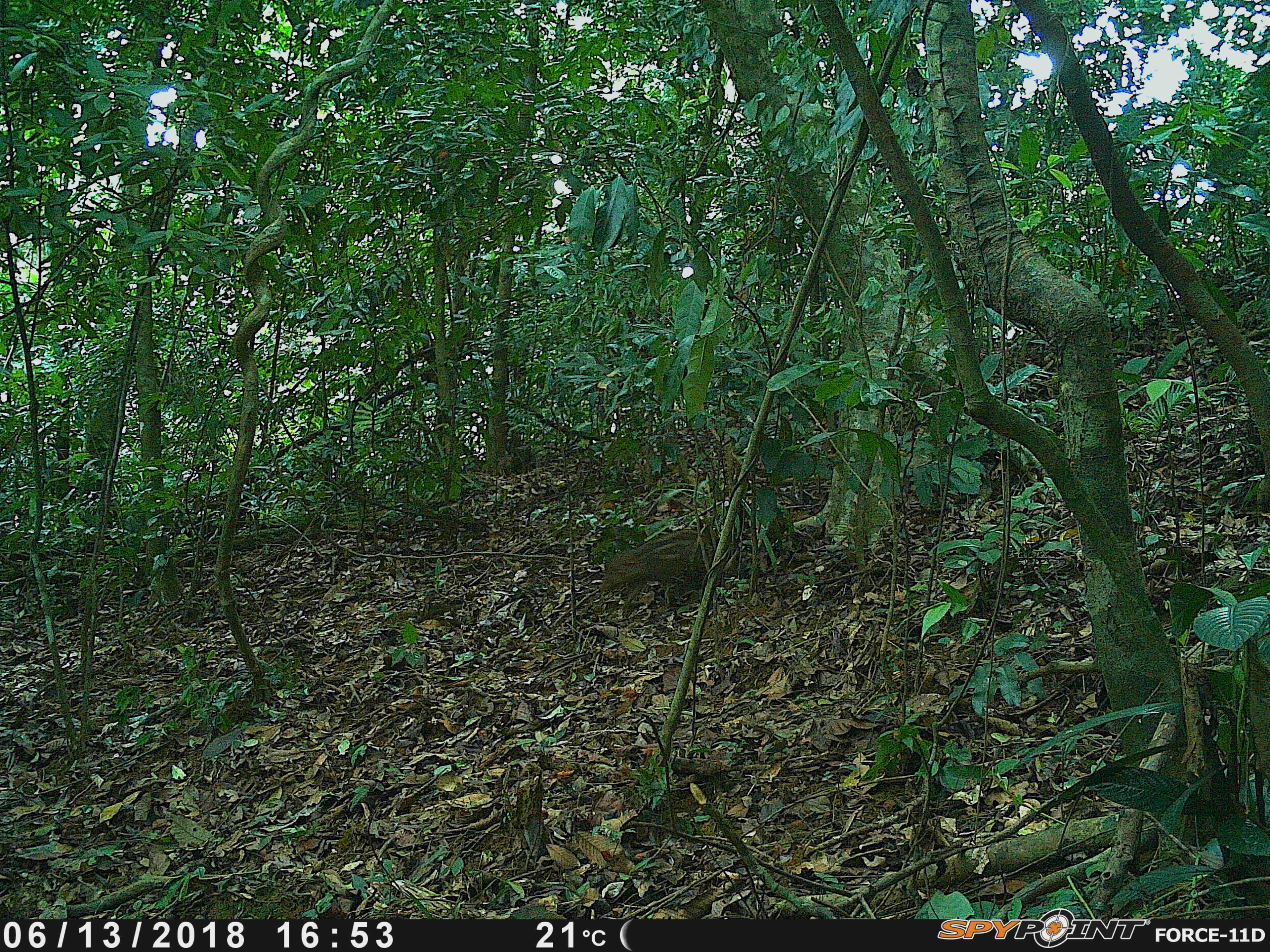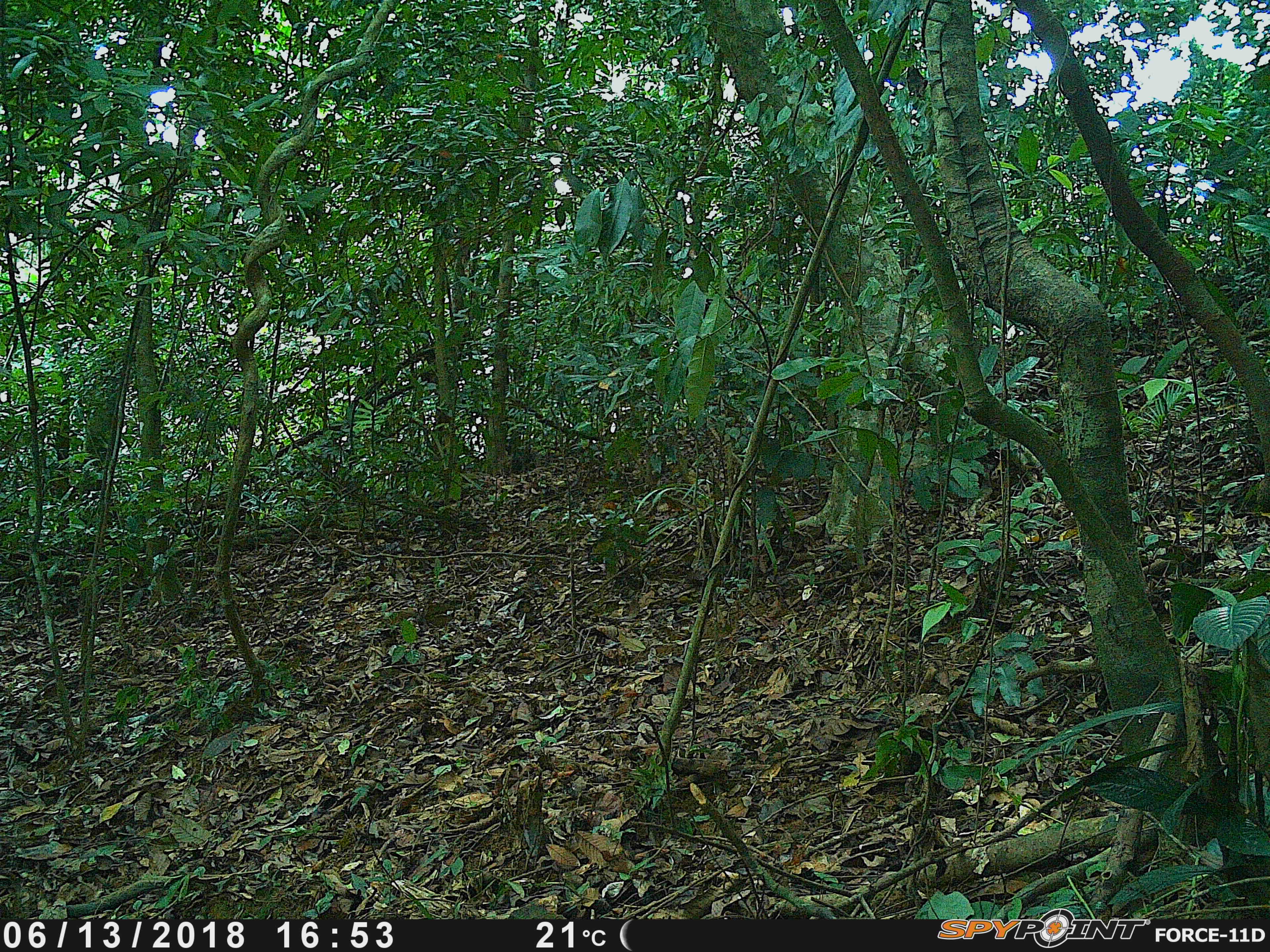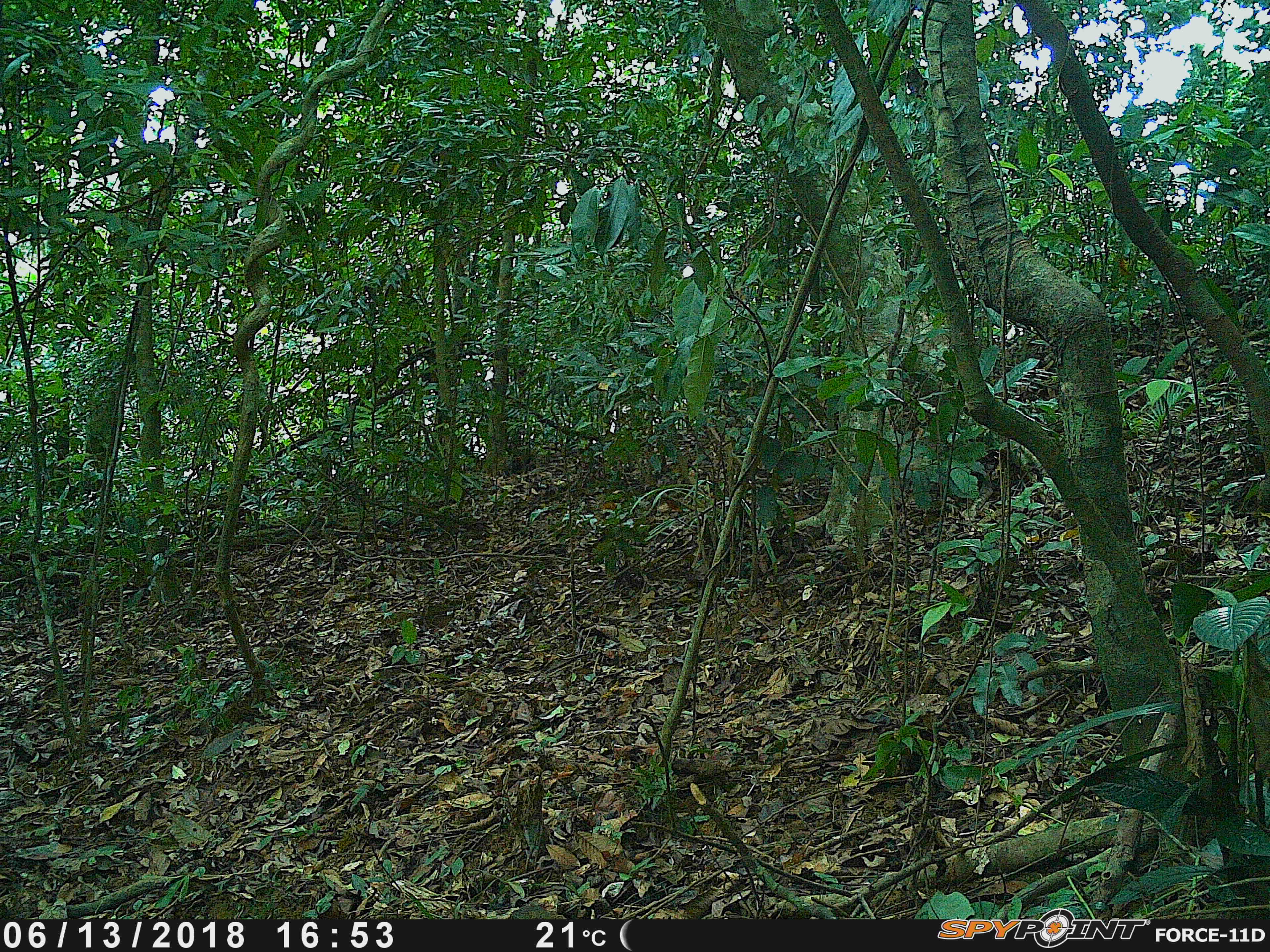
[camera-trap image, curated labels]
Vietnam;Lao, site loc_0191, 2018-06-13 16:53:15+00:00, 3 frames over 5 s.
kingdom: Animalia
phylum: Chordata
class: Mammalia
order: Artiodactyla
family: Suidae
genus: Sus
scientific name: Sus scrofa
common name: eurasian wild pig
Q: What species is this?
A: Eurasian wild pig (Sus scrofa).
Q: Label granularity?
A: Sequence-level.